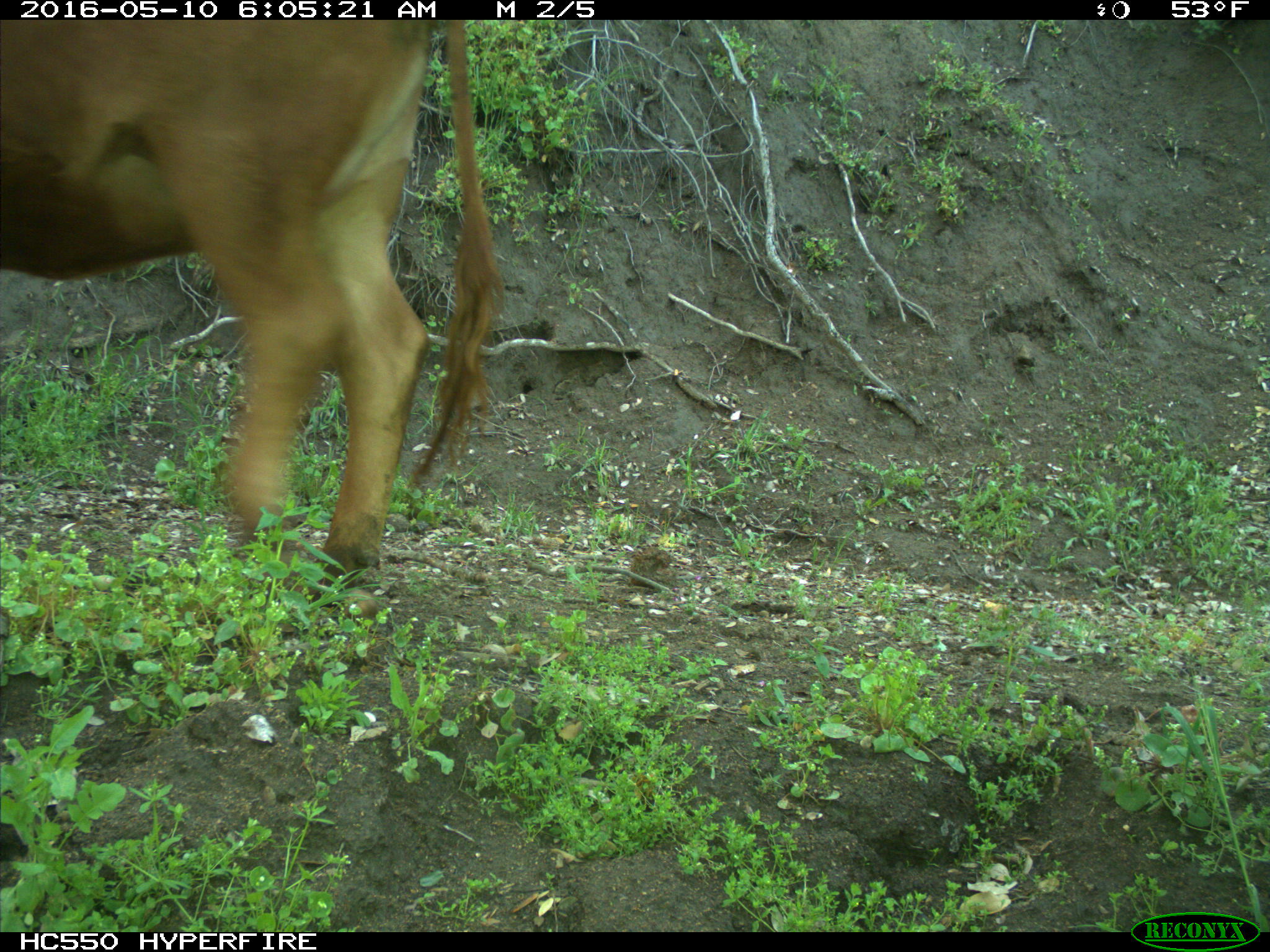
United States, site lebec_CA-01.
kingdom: Animalia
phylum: Chordata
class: Mammalia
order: Artiodactyla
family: Bovidae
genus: Bos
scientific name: Bos taurus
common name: domestic cow